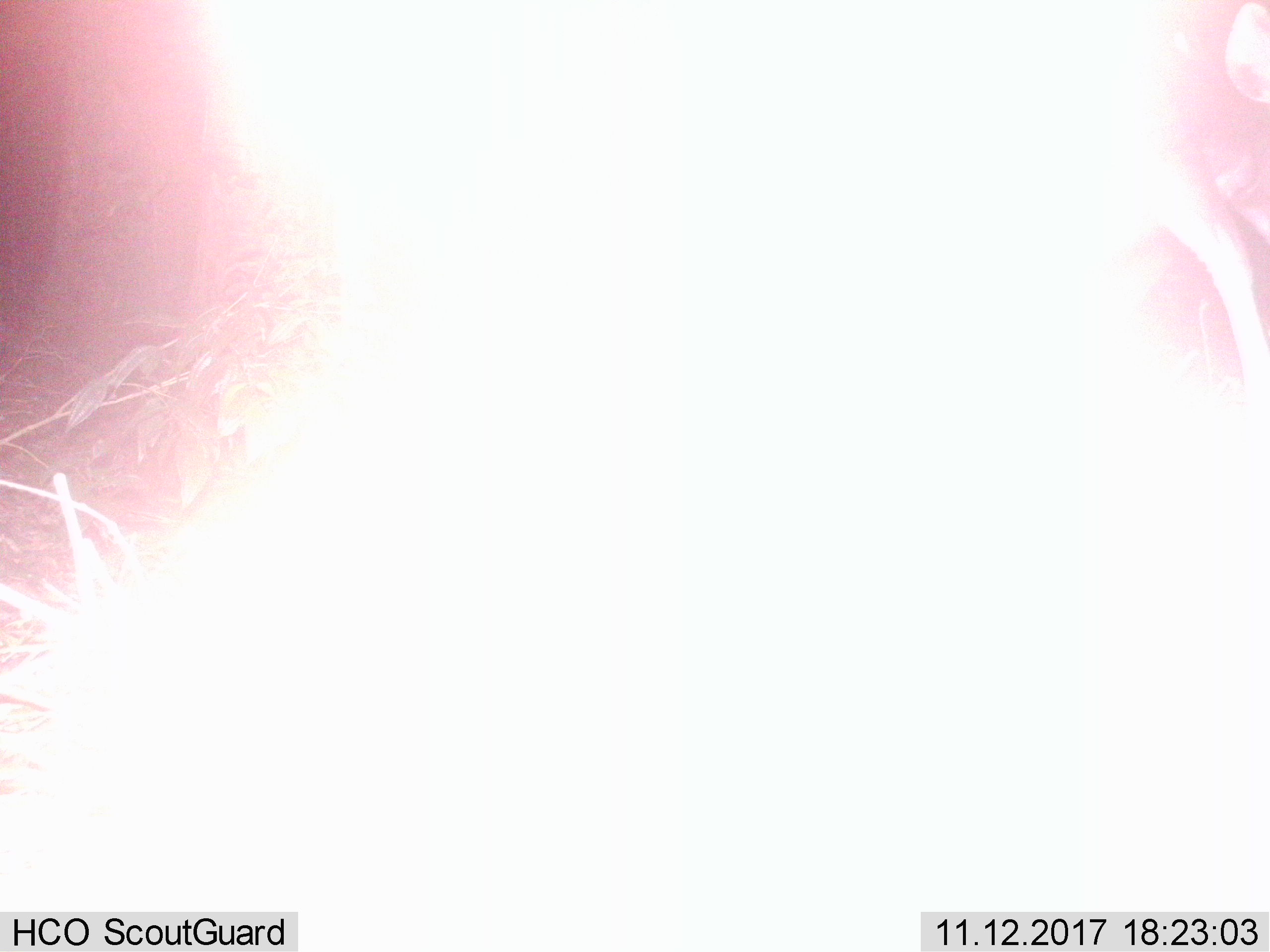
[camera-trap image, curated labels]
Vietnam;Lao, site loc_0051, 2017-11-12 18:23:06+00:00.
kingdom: Animalia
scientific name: Animalia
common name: animal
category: unidentified animal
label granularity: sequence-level